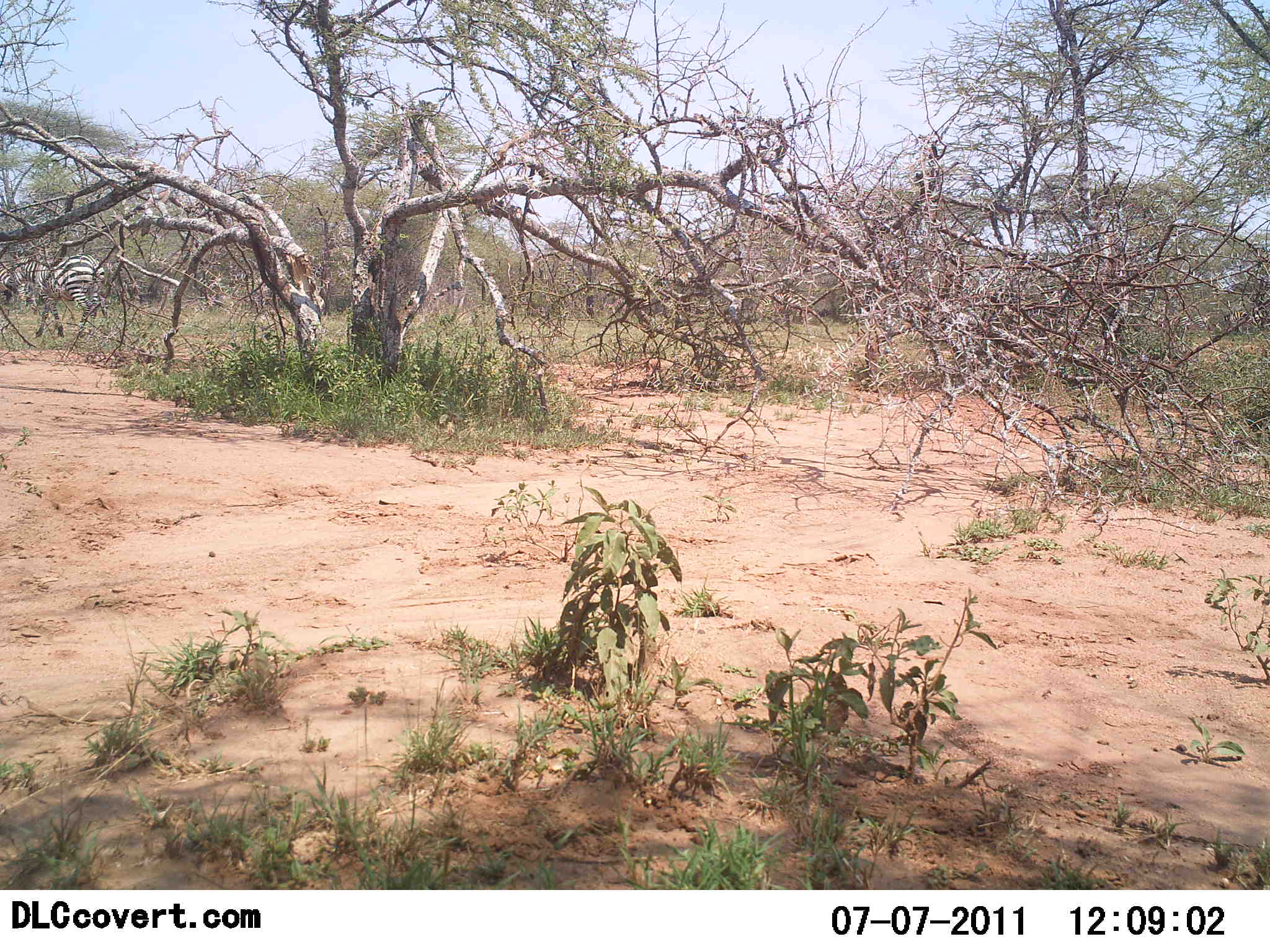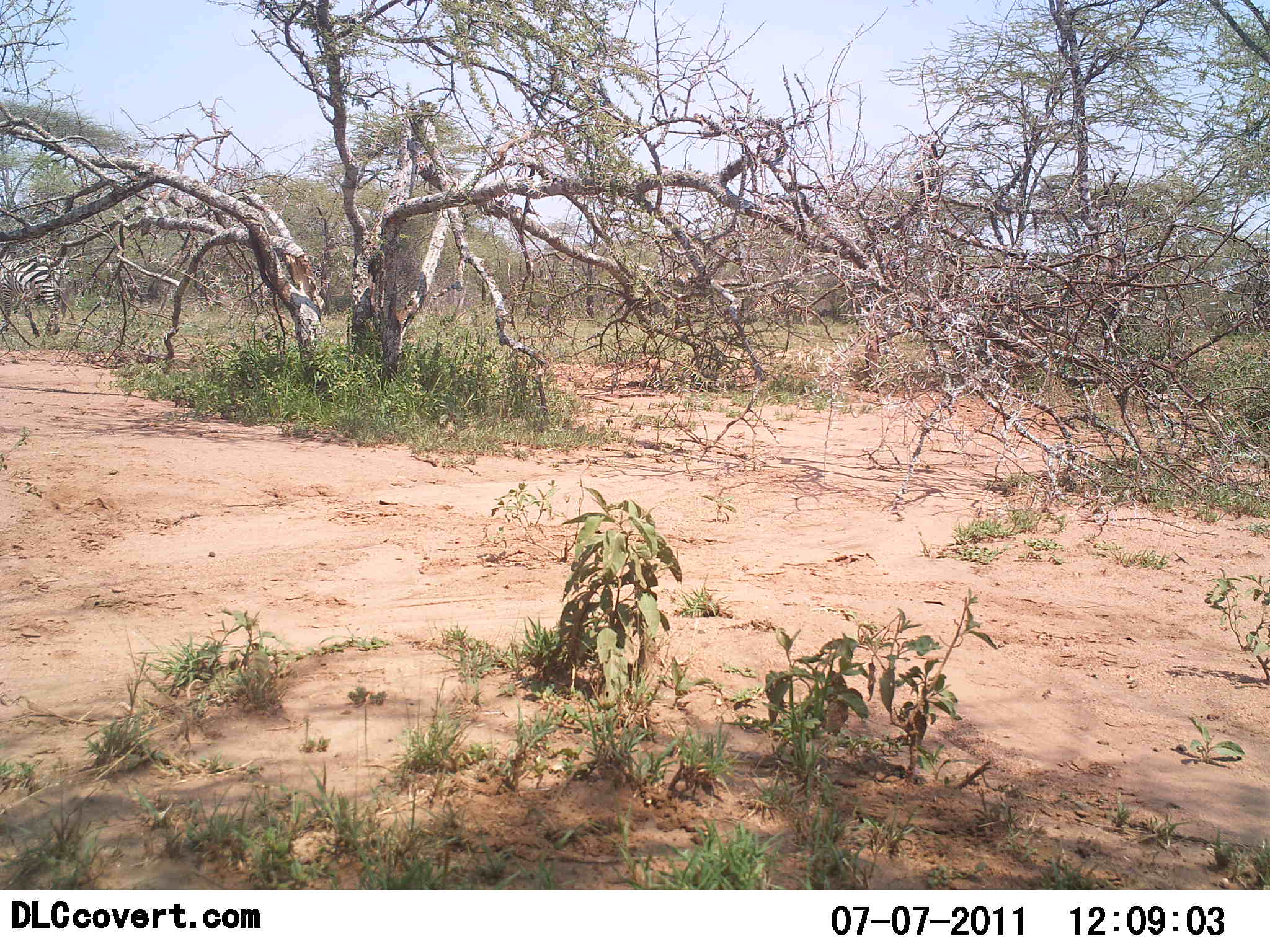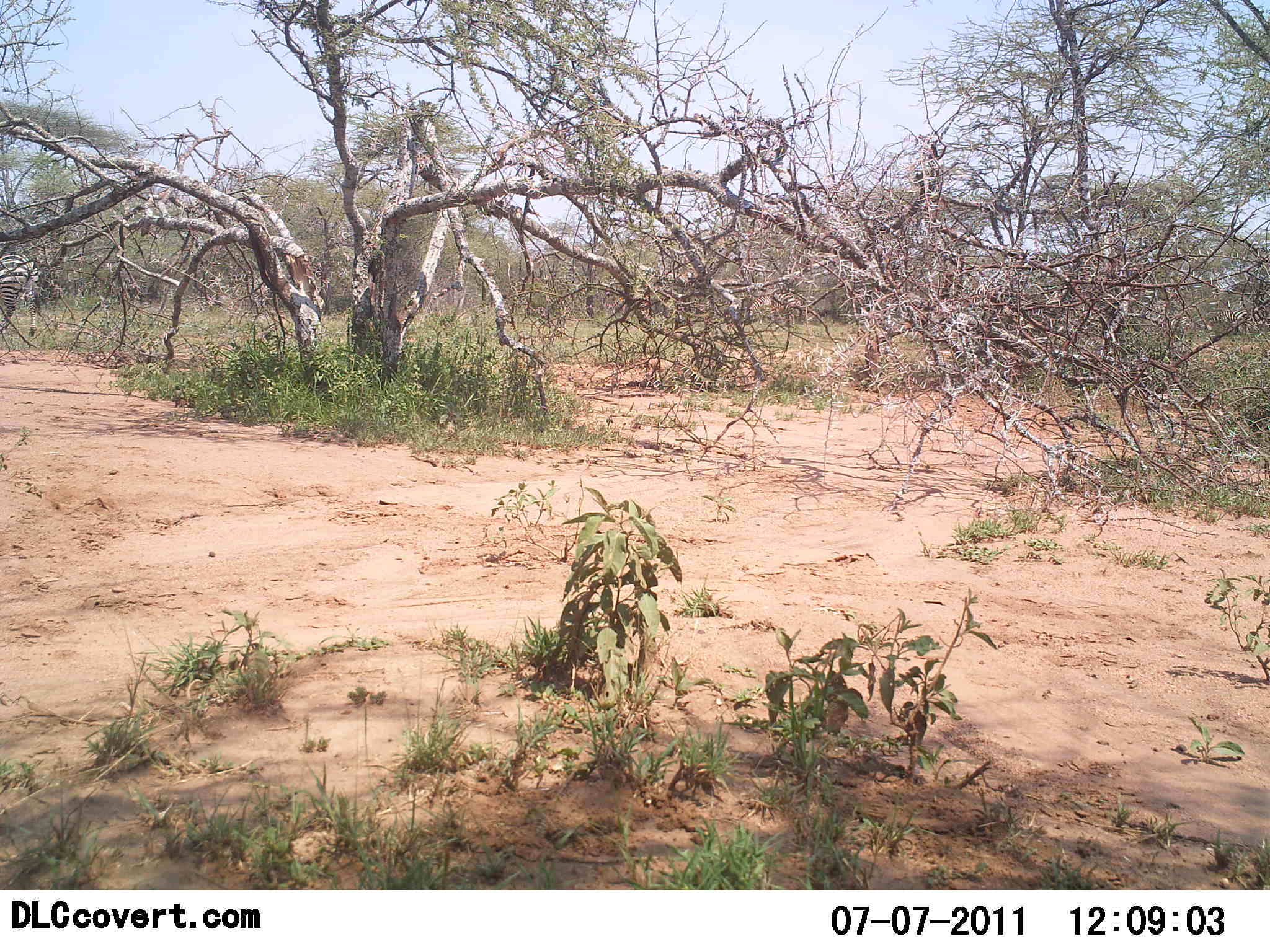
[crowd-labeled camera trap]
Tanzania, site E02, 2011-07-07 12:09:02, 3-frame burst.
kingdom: Animalia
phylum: Chordata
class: Mammalia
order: Perissodactyla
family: Equidae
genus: Equus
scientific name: Equus quagga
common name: plains zebra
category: zebra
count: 1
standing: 0%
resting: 0%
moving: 100%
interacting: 0%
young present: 0%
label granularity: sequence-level